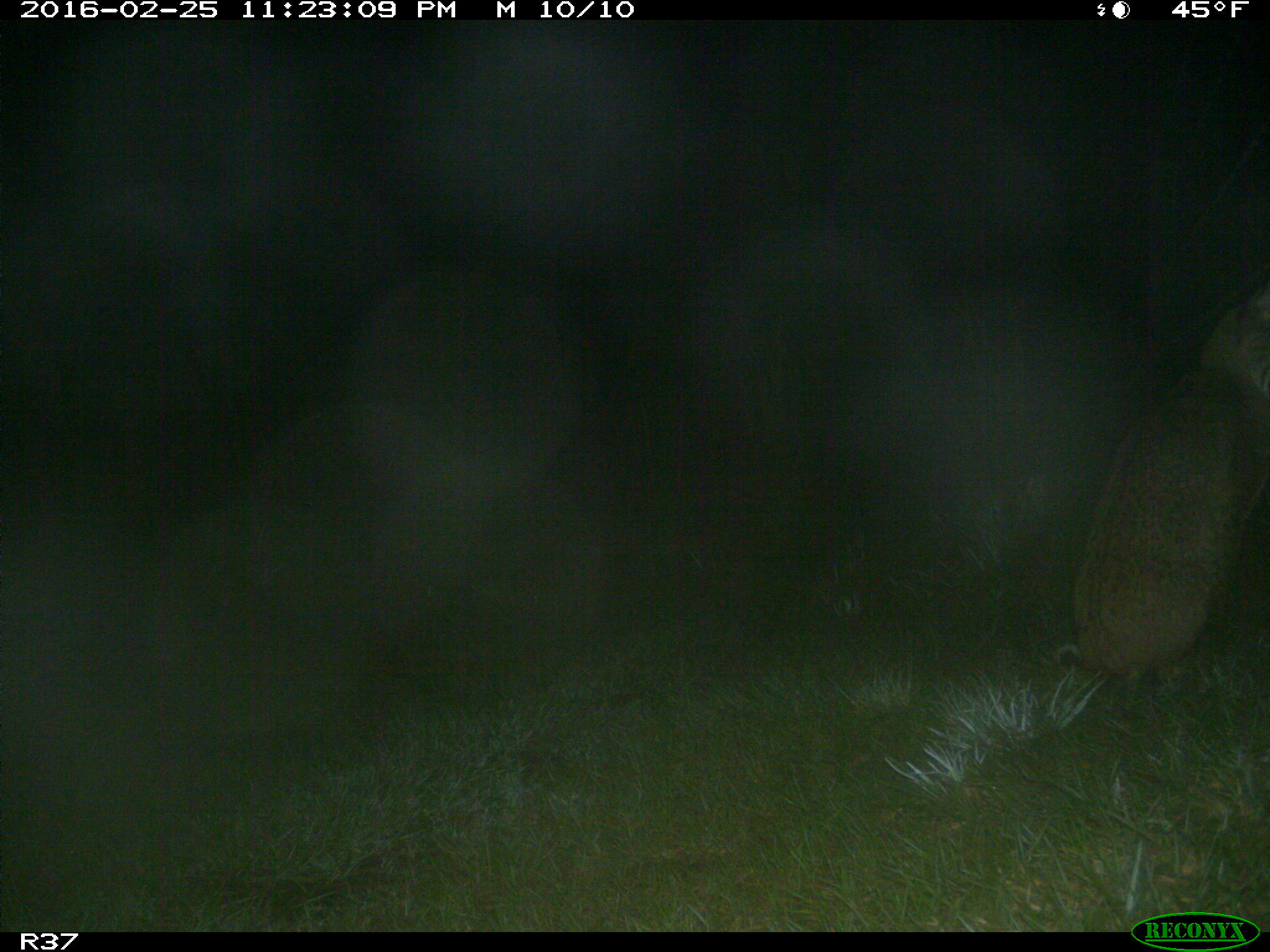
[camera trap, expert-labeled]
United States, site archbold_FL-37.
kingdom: Animalia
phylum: Chordata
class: Mammalia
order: Carnivora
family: Felidae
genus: Lynx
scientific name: Lynx rufus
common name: bobcat